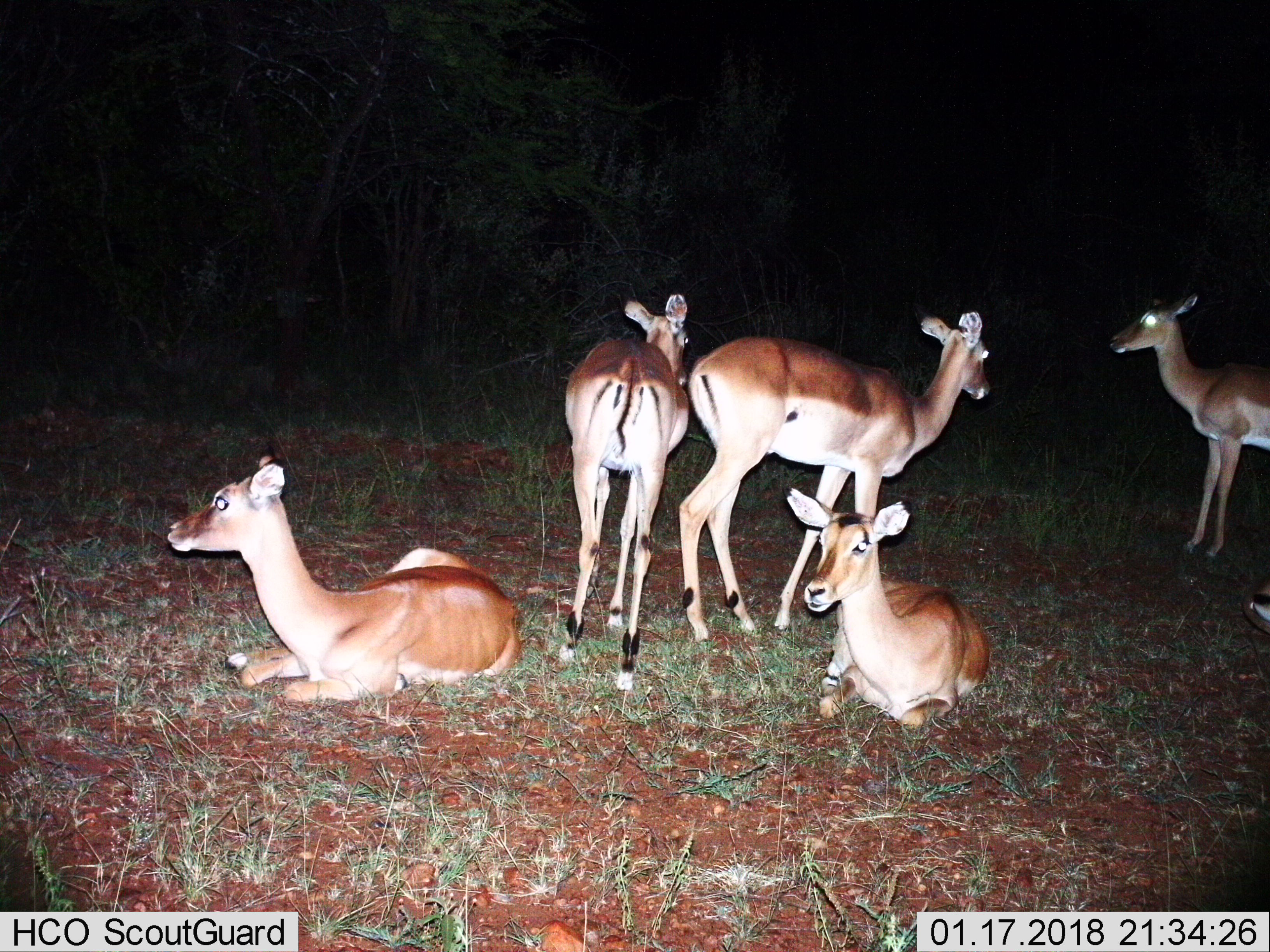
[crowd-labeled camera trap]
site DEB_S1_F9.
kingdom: Animalia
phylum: Chordata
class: Mammalia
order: Artiodactyla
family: Bovidae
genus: Aepyceros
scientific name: Aepyceros melampus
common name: impala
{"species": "impala (Aepyceros melampus)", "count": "6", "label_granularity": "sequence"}